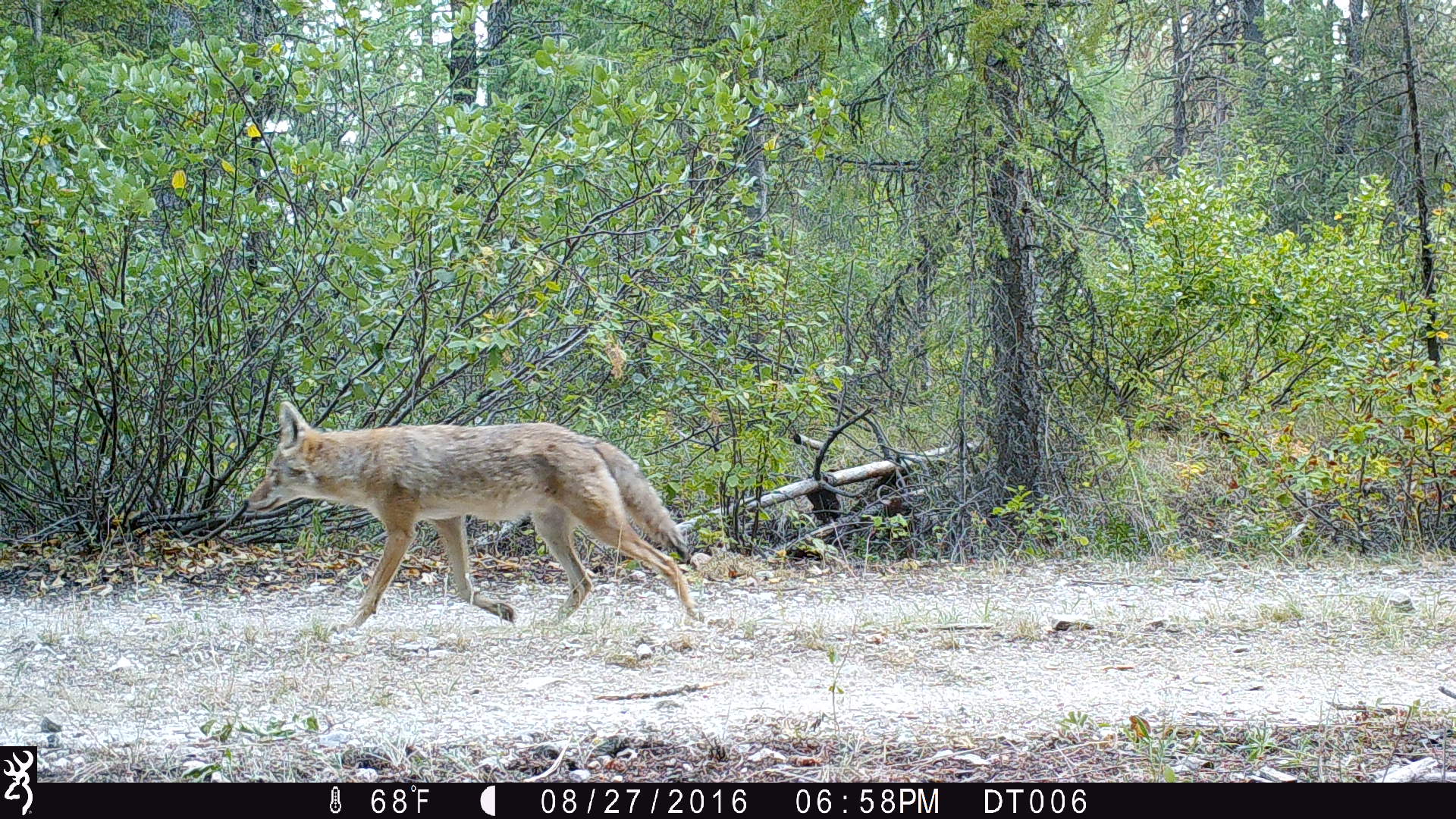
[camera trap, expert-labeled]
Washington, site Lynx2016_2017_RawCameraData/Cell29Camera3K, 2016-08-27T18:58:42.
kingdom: Animalia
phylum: Chordata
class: Mammalia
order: Carnivora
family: Canidae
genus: Canis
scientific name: Canis latrans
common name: coyote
Canis latrans (coyote). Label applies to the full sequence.